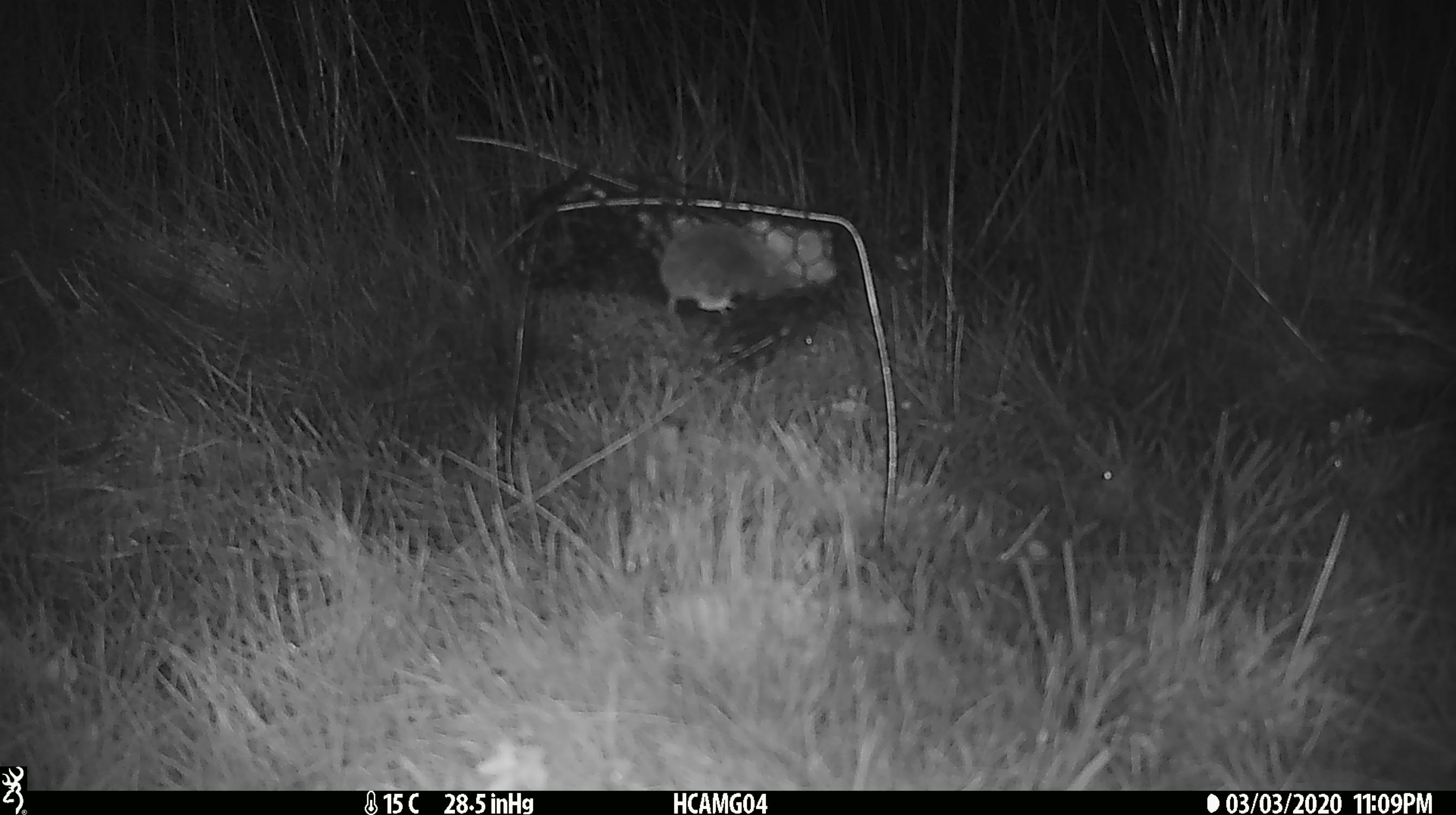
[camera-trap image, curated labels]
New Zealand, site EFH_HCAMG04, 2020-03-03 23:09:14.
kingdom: Animalia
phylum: Chordata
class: Mammalia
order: Rodentia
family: Muridae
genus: Mus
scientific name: Mus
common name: mouse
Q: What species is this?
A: Mouse (Mus).